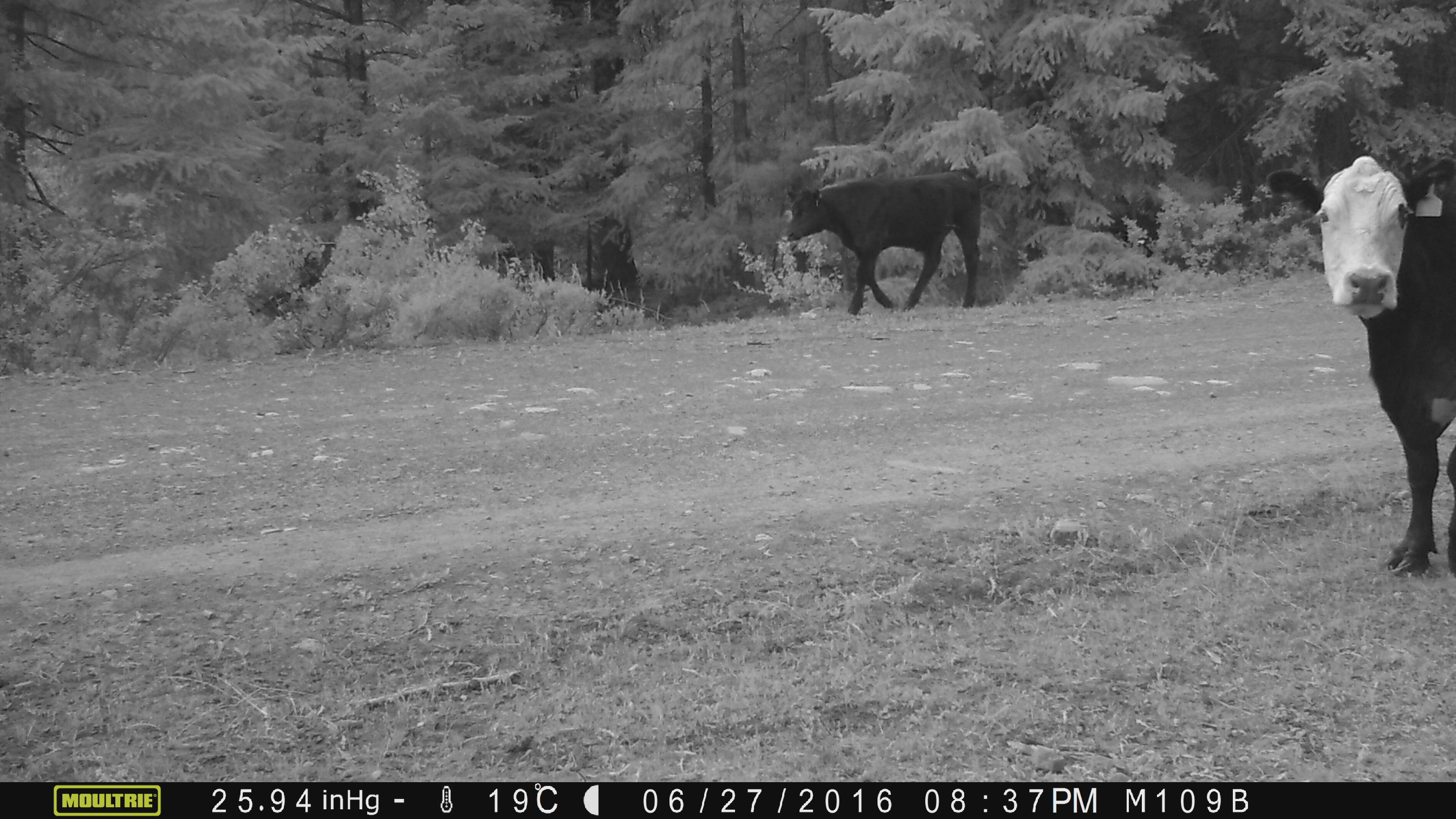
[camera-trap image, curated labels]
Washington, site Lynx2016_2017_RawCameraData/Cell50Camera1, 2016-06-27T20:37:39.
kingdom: Animalia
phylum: Chordata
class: Mammalia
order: Artiodactyla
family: Bovidae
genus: Bos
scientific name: Bos taurus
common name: domestic cattle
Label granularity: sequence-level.